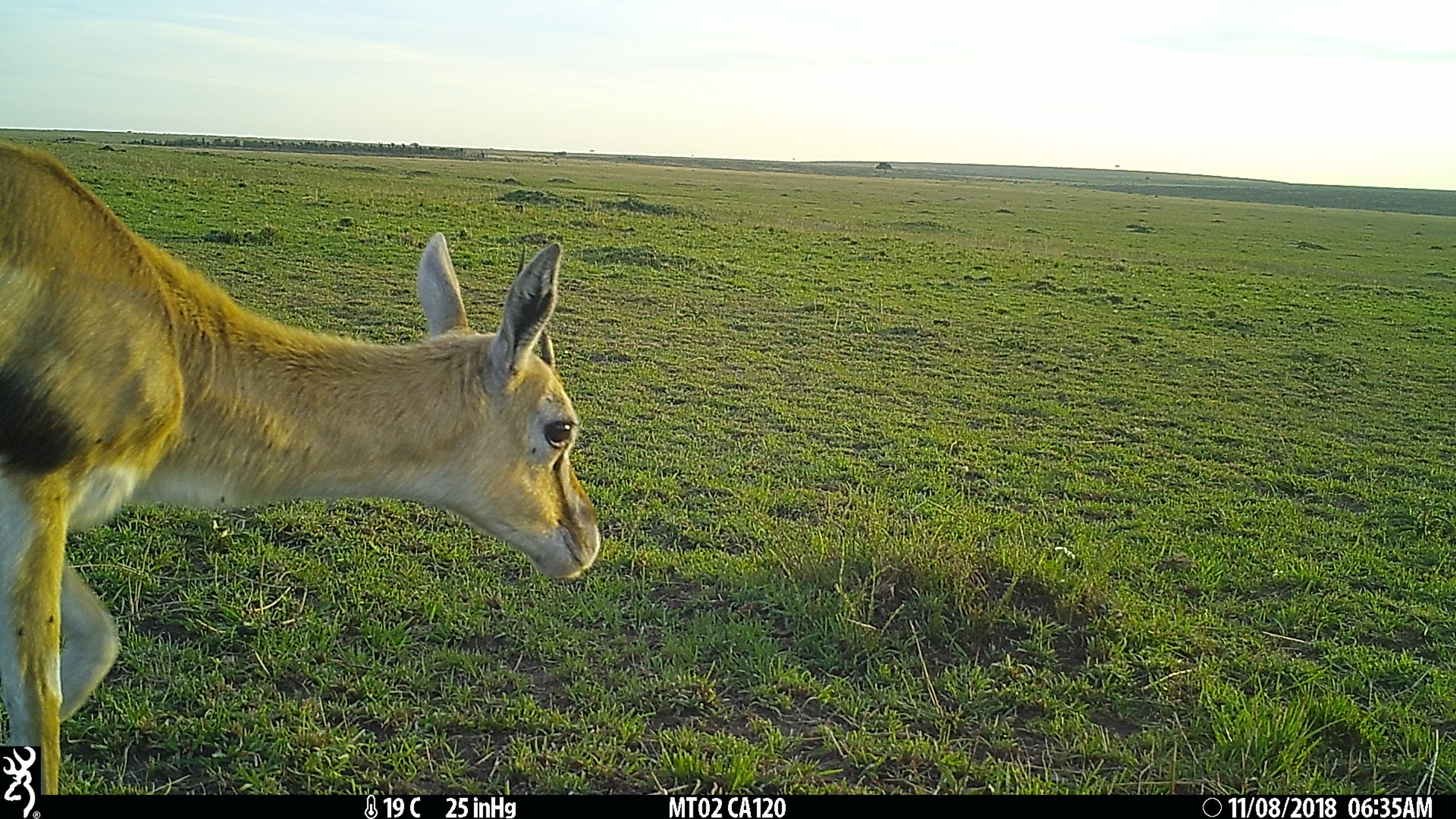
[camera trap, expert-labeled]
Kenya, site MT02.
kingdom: Animalia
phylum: Chordata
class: Mammalia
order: Artiodactyla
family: Bovidae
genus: Eudorcas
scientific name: Eudorcas thomsonii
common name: thomon's gazelle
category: gazelle thomsons